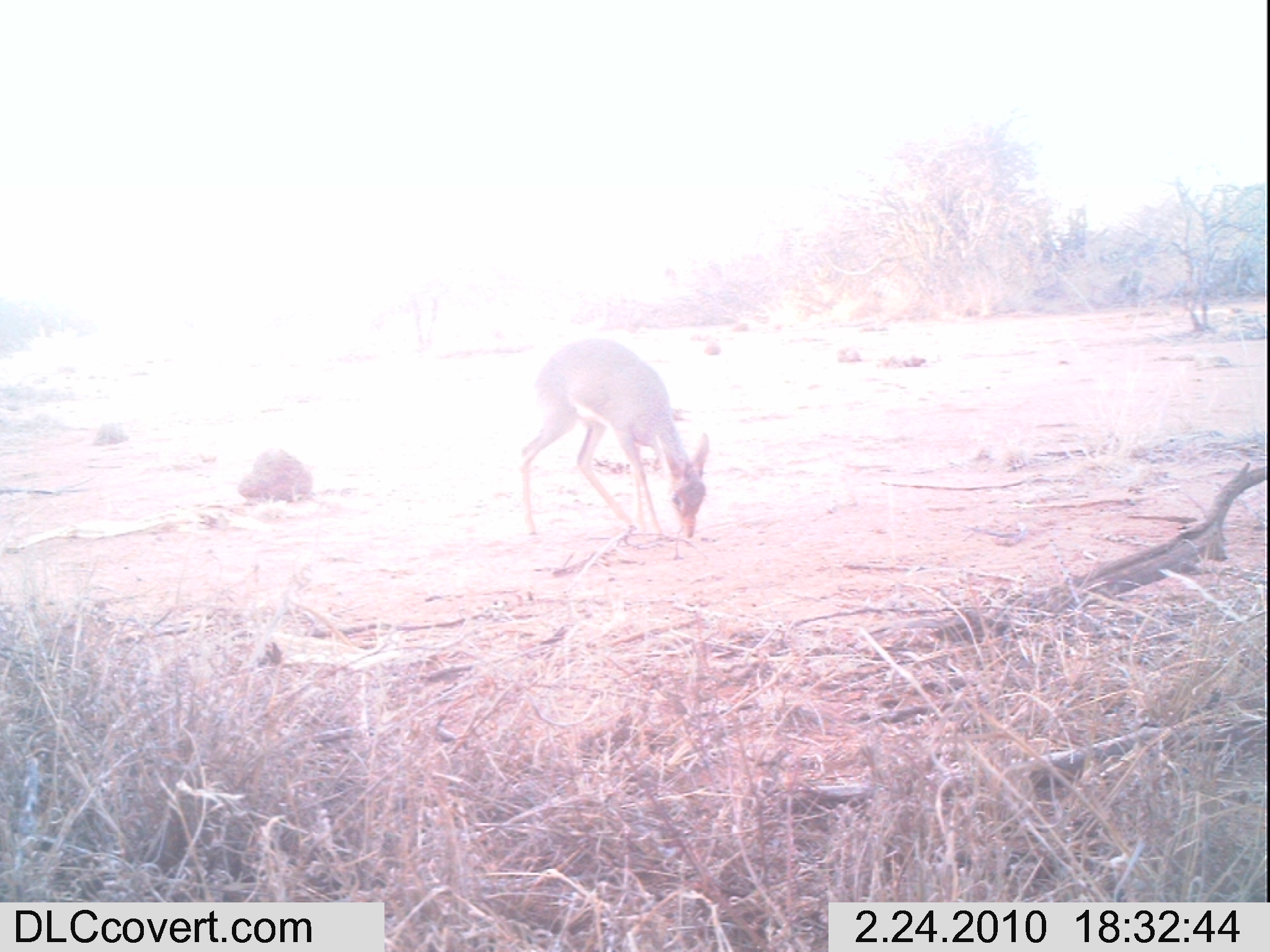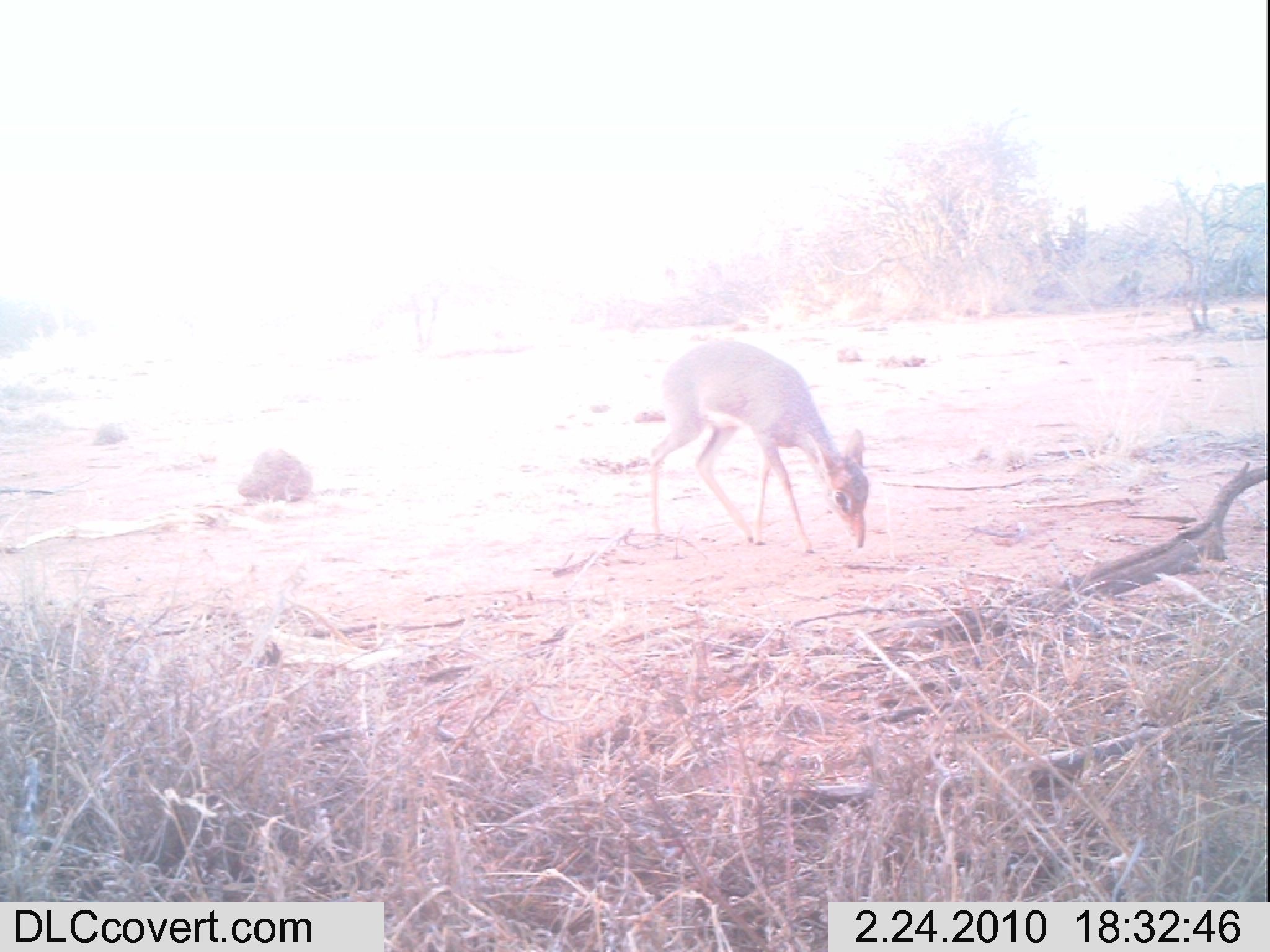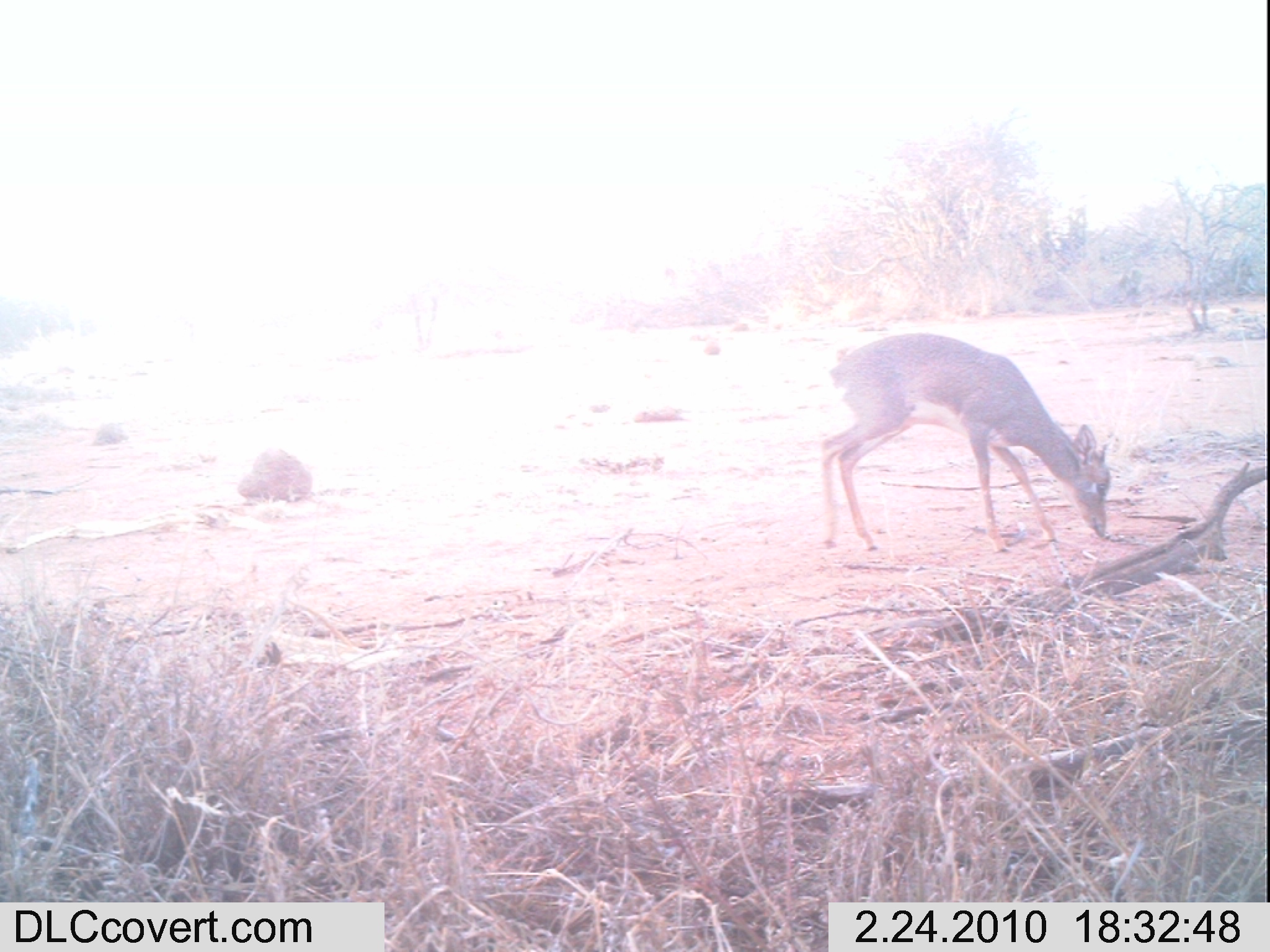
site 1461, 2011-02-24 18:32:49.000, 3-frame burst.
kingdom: Animalia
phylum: Chordata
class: Mammalia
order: Artiodactyla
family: Bovidae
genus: Madoqua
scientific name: Madoqua guentheri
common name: günther's dik-dik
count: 1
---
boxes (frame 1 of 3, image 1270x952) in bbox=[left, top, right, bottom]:
madoqua guentheri: bbox=[516, 336, 710, 546]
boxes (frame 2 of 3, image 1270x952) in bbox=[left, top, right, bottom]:
madoqua guentheri: bbox=[645, 338, 869, 553]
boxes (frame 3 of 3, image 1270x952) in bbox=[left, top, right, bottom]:
madoqua guentheri: bbox=[817, 331, 1113, 559]